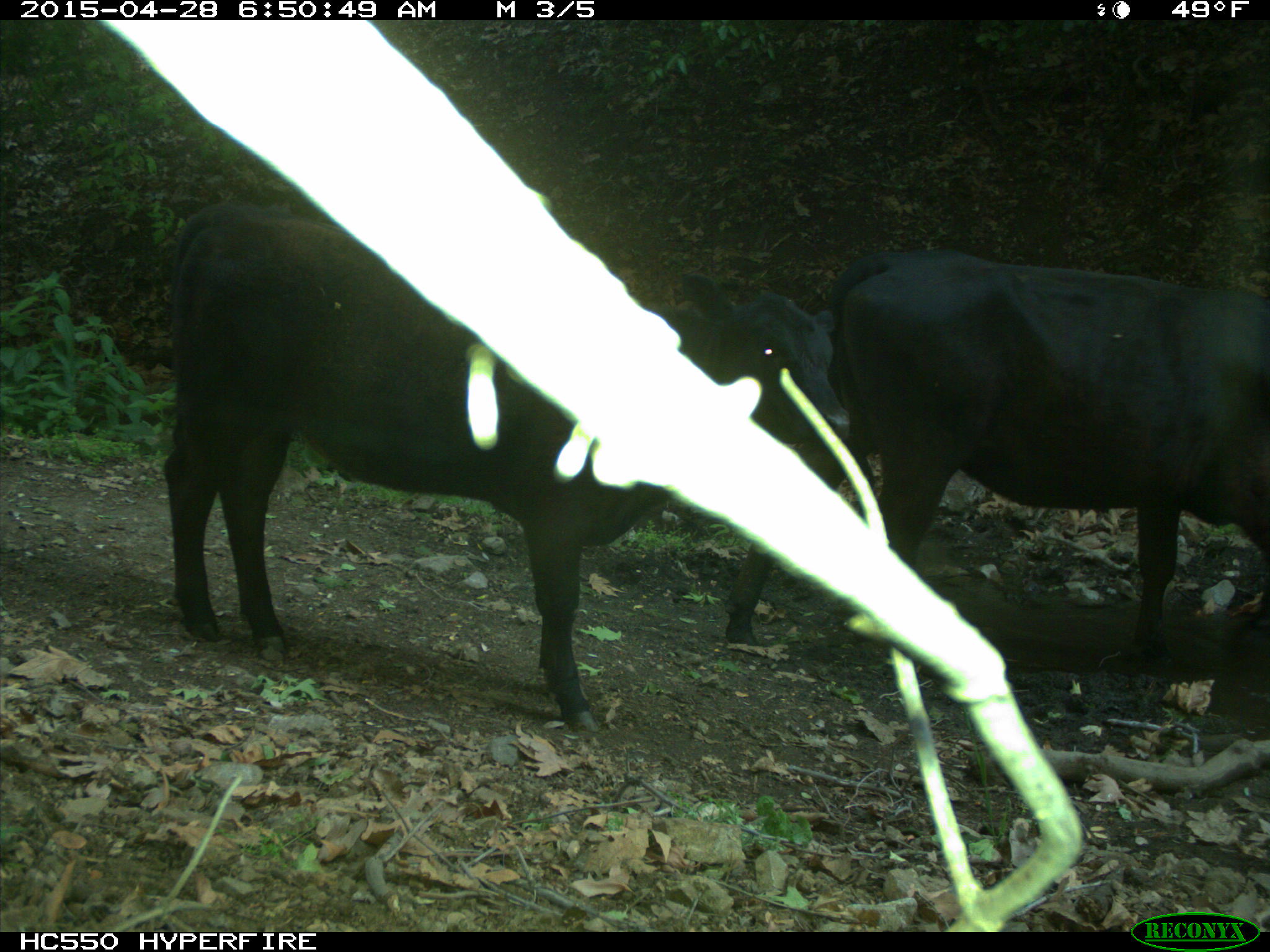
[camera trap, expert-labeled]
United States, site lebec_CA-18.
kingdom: Animalia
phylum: Chordata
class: Mammalia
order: Artiodactyla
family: Bovidae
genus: Bos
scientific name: Bos taurus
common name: domestic cow